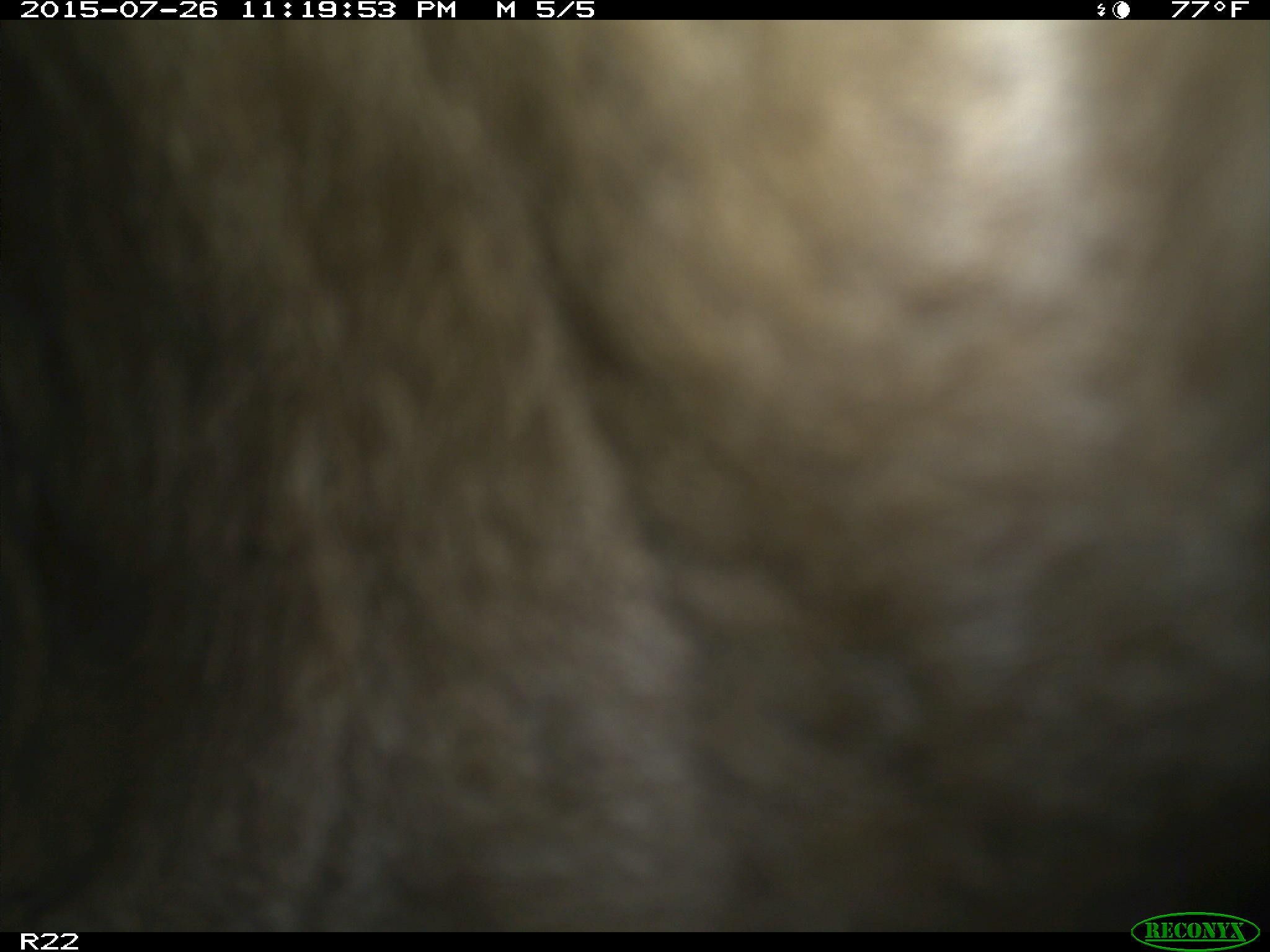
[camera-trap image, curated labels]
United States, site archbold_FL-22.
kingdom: Animalia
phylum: Chordata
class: Mammalia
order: Artiodactyla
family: Bovidae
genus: Bos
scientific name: Bos taurus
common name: domestic cow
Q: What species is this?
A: Bos taurus (domestic cow).